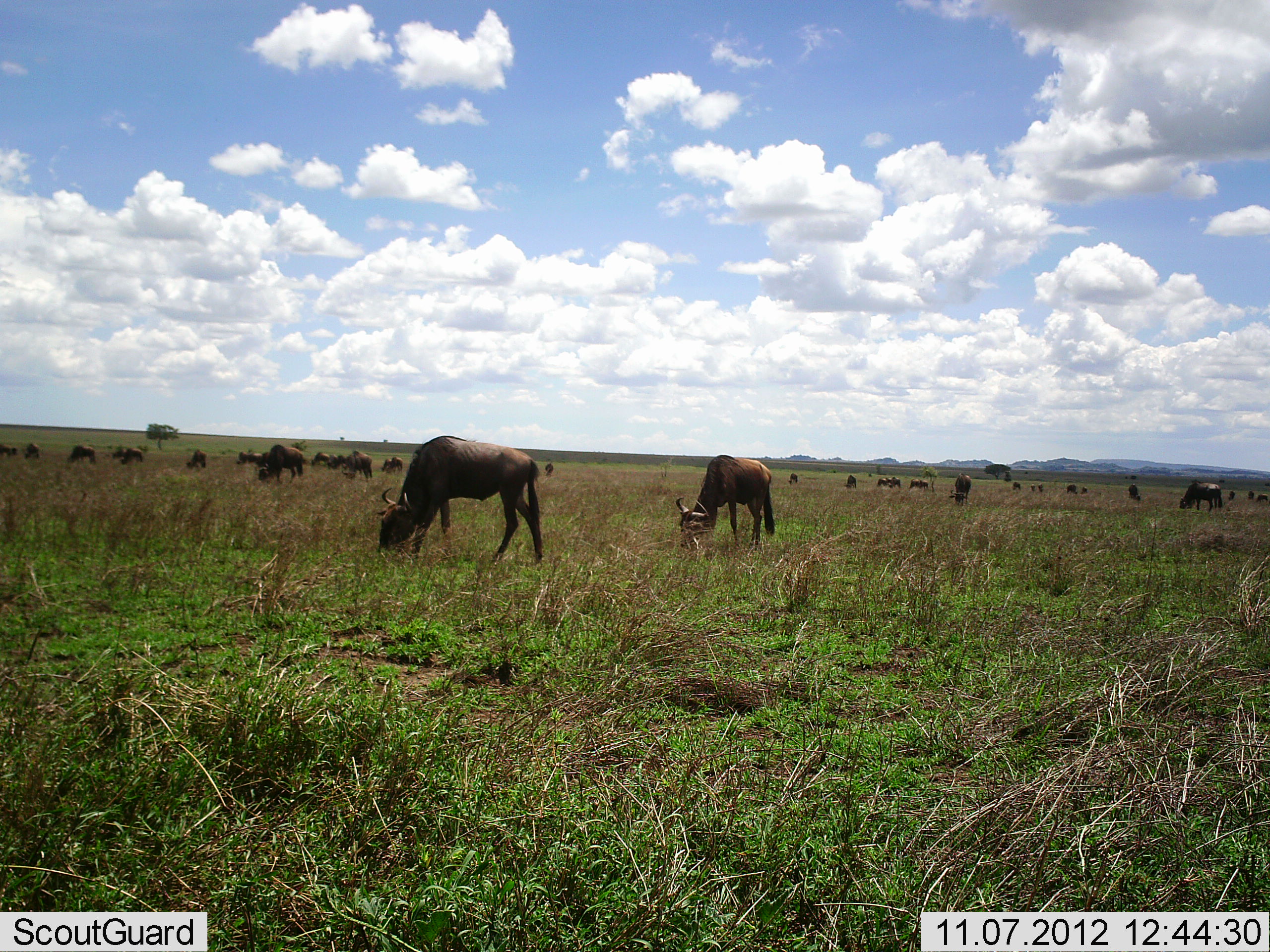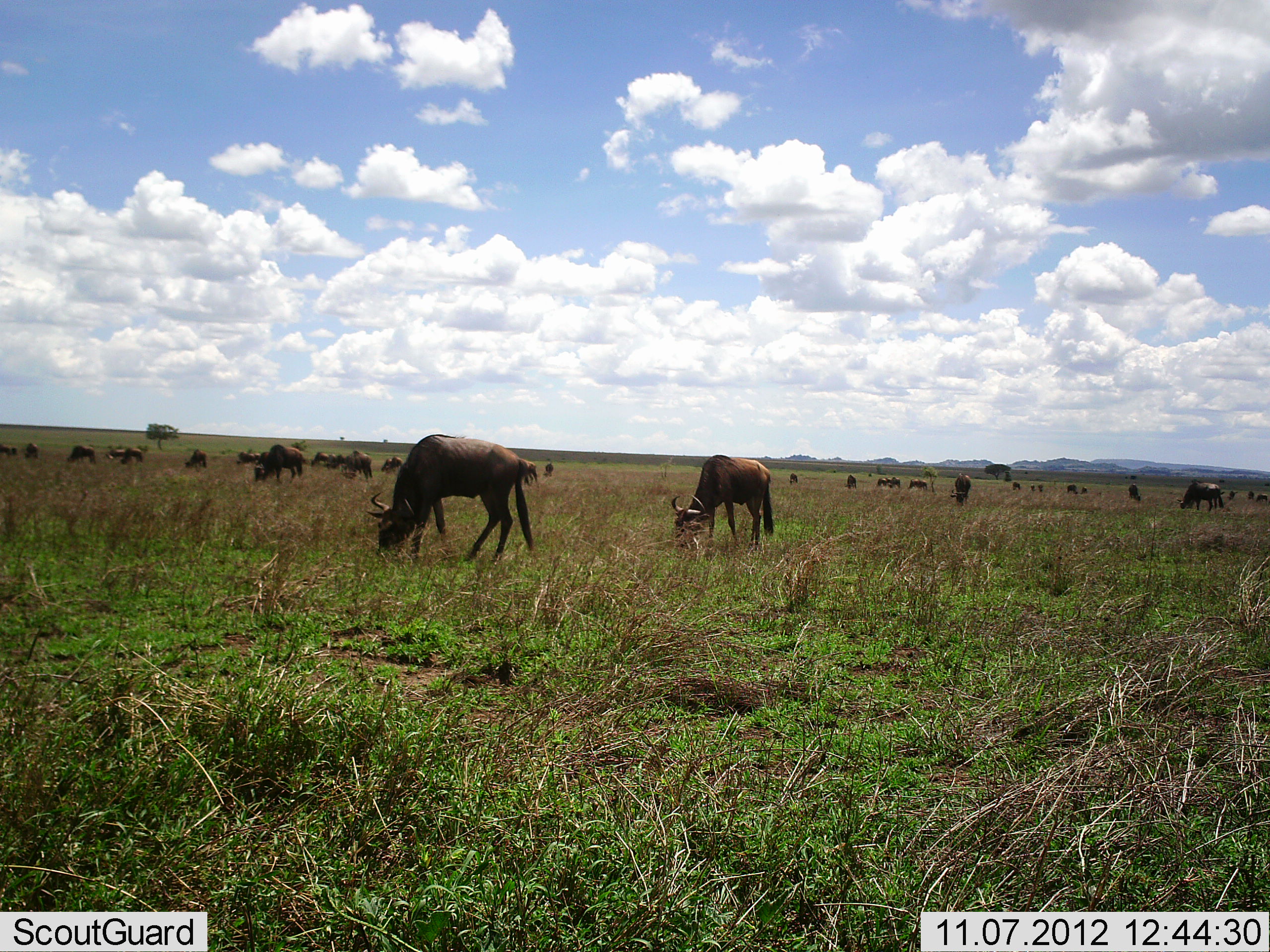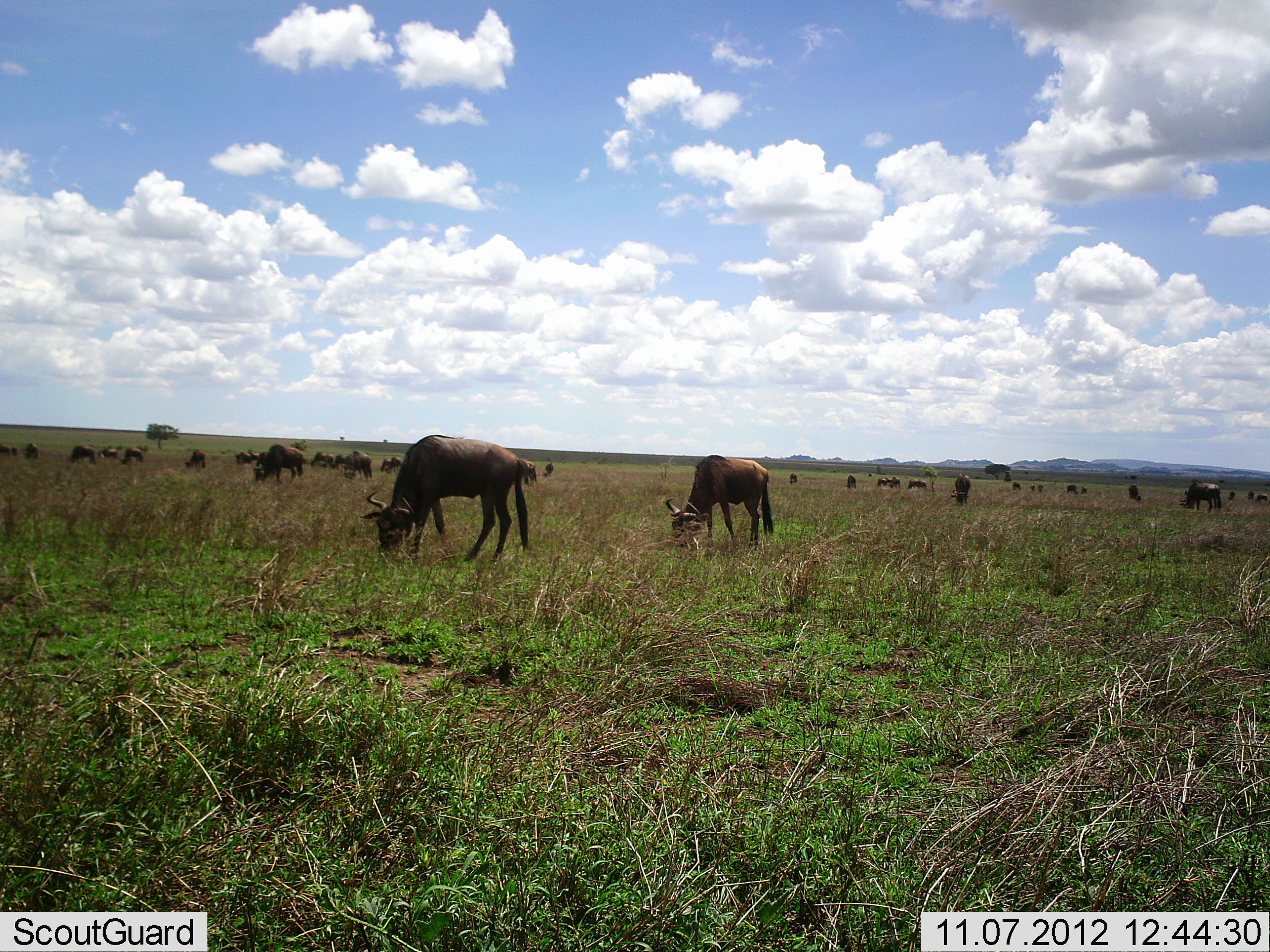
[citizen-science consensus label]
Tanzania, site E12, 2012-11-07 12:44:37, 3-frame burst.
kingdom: Animalia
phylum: Chordata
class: Mammalia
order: Artiodactyla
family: Bovidae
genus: Connochaetes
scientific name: Connochaetes taurinus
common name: blue wildebeest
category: wildebeest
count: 11-50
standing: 30%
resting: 0%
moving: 20%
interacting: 0%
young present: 10%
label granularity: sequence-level